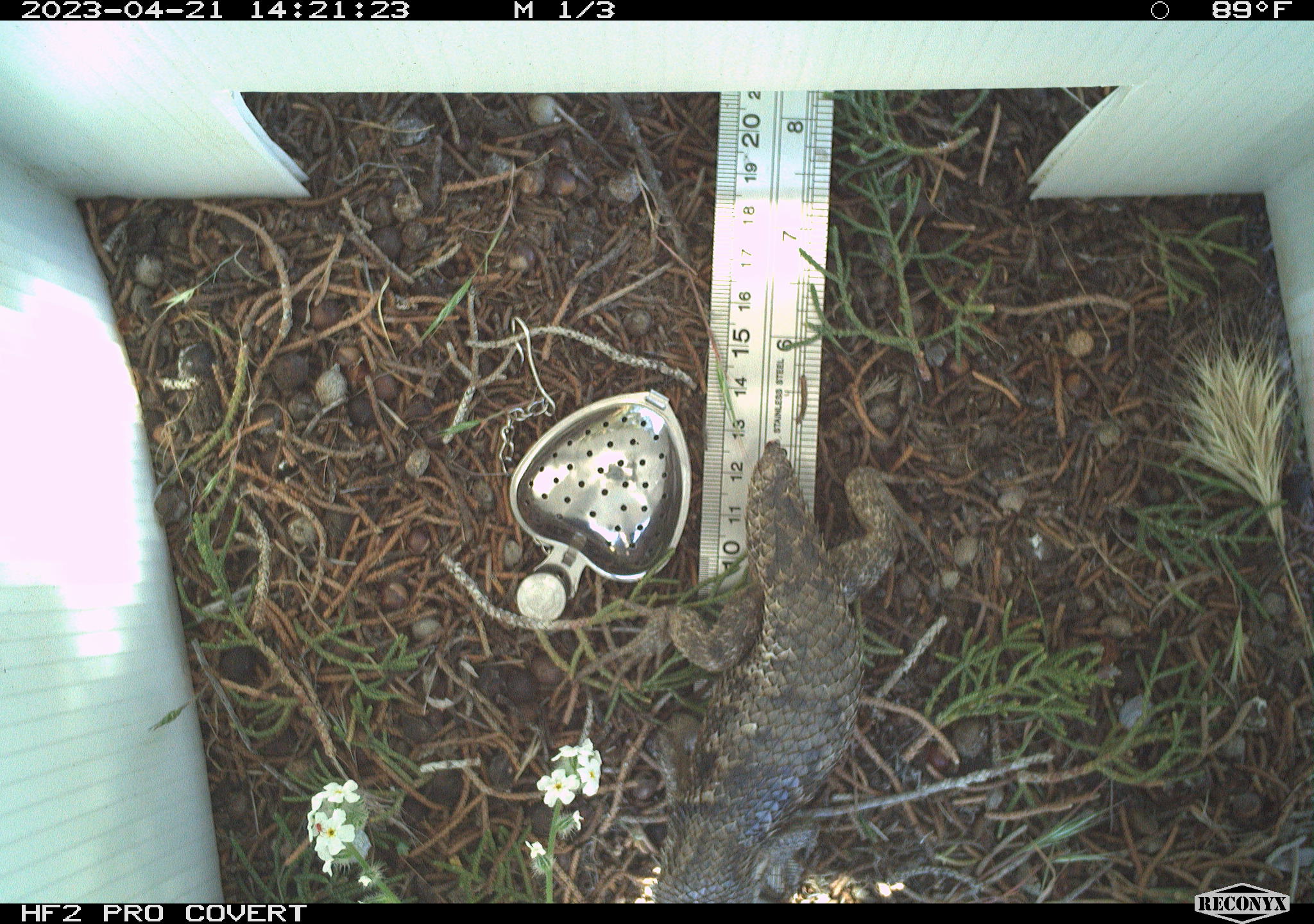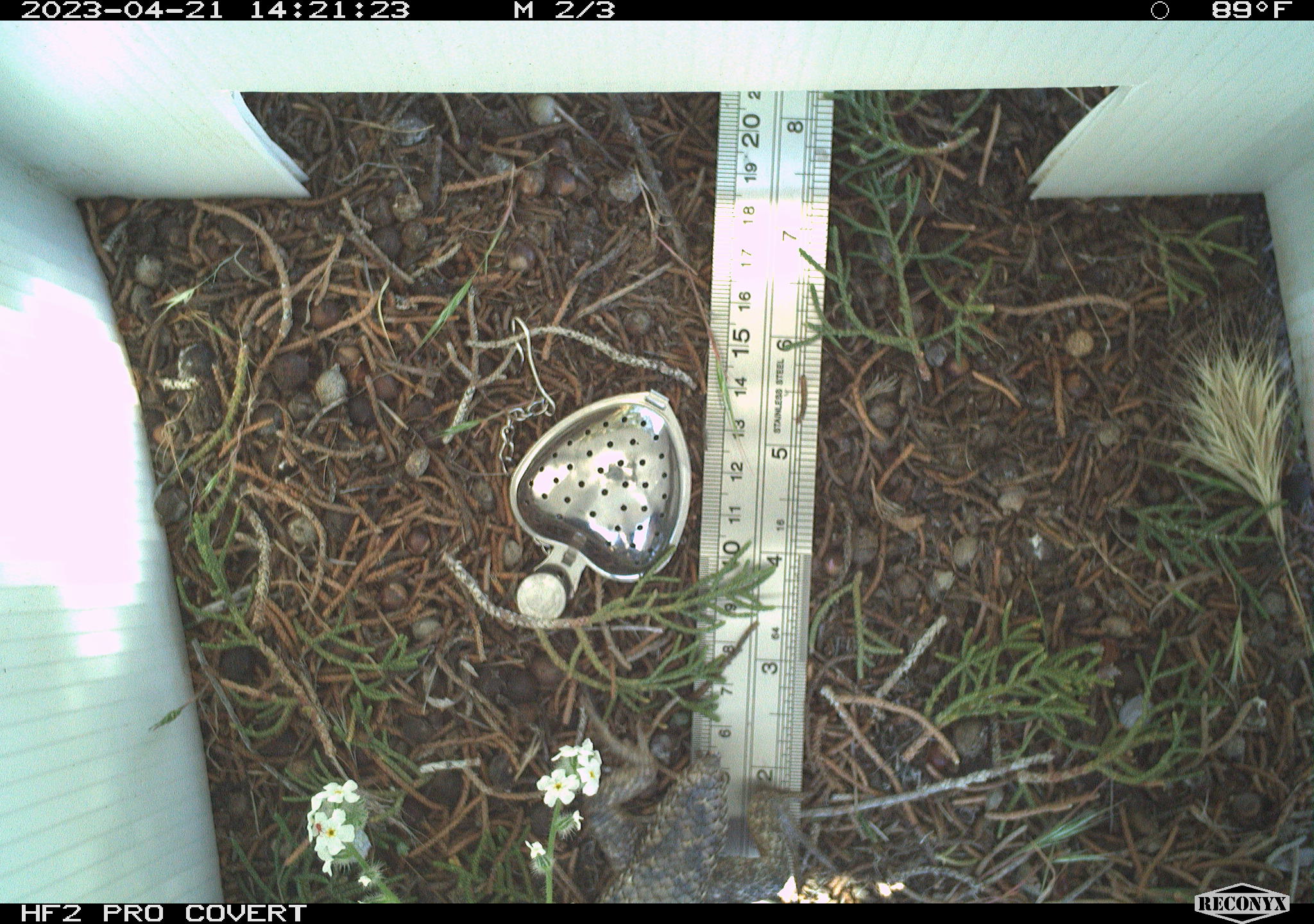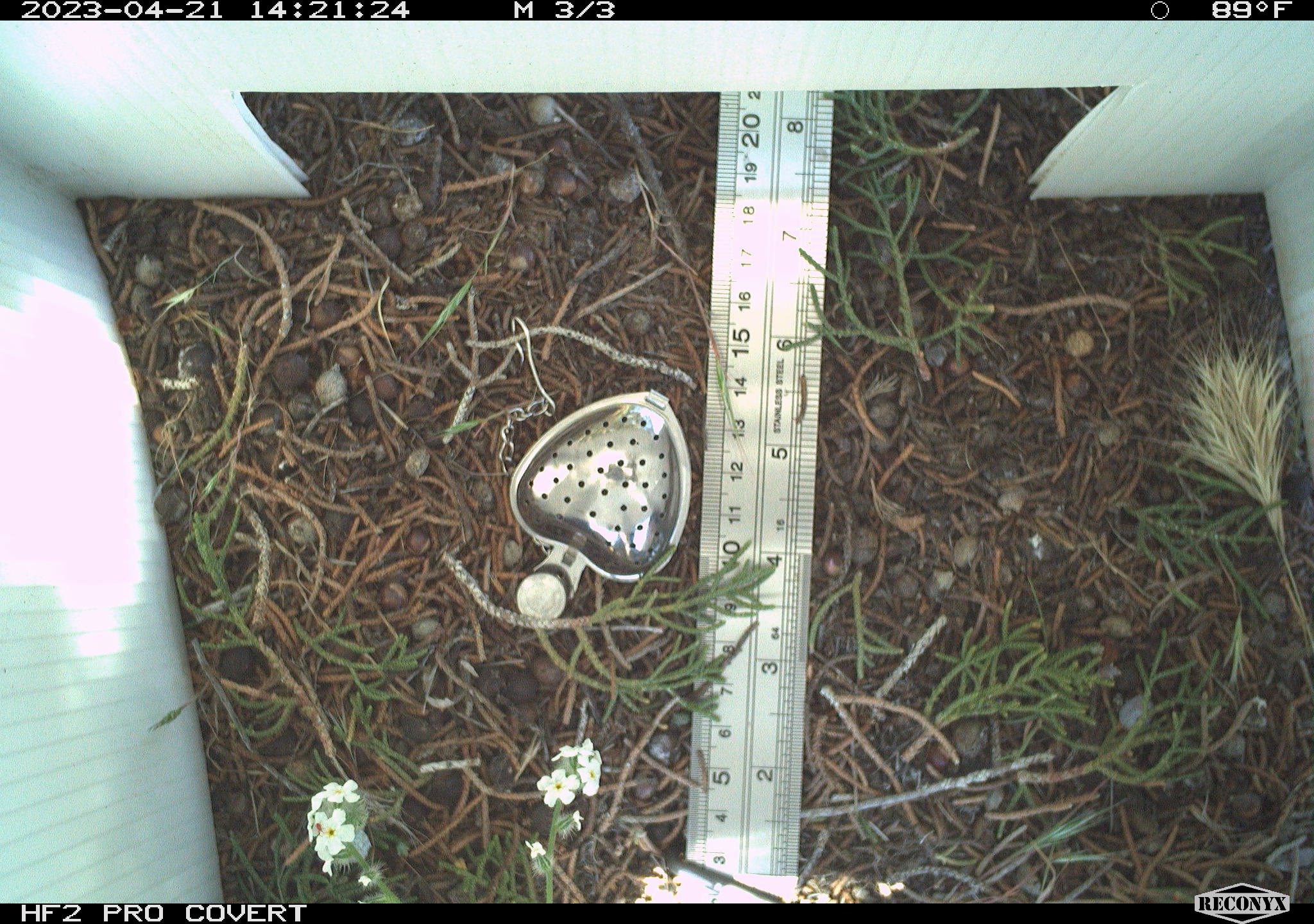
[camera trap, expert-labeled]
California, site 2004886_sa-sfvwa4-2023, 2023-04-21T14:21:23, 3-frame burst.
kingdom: Animalia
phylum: Chordata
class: Reptilia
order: Squamata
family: Phrynosomatidae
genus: Sceloporus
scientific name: Sceloporus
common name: spiny lizards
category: sceloporus species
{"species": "sceloporus species (spiny lizards) (Sceloporus)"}